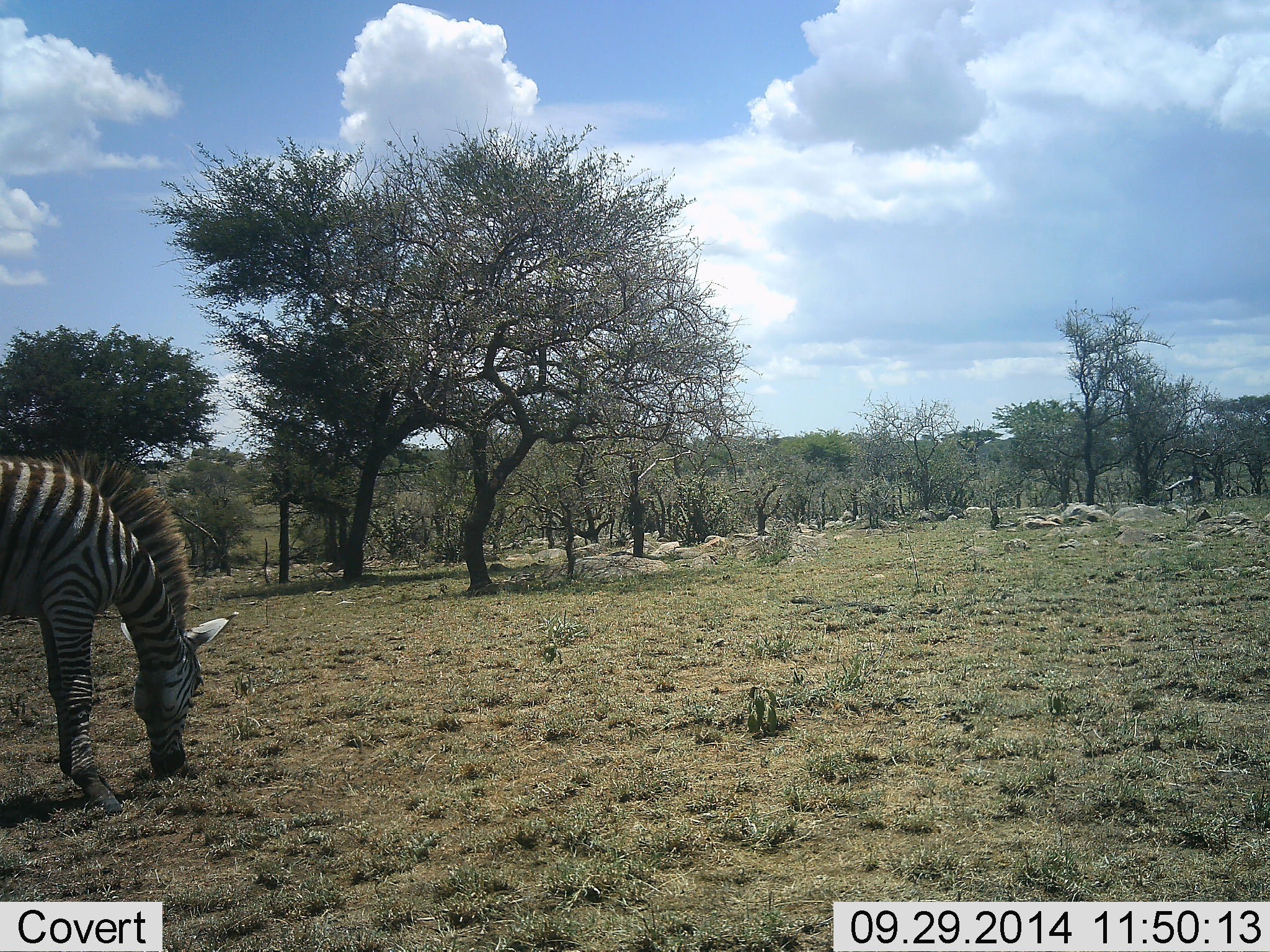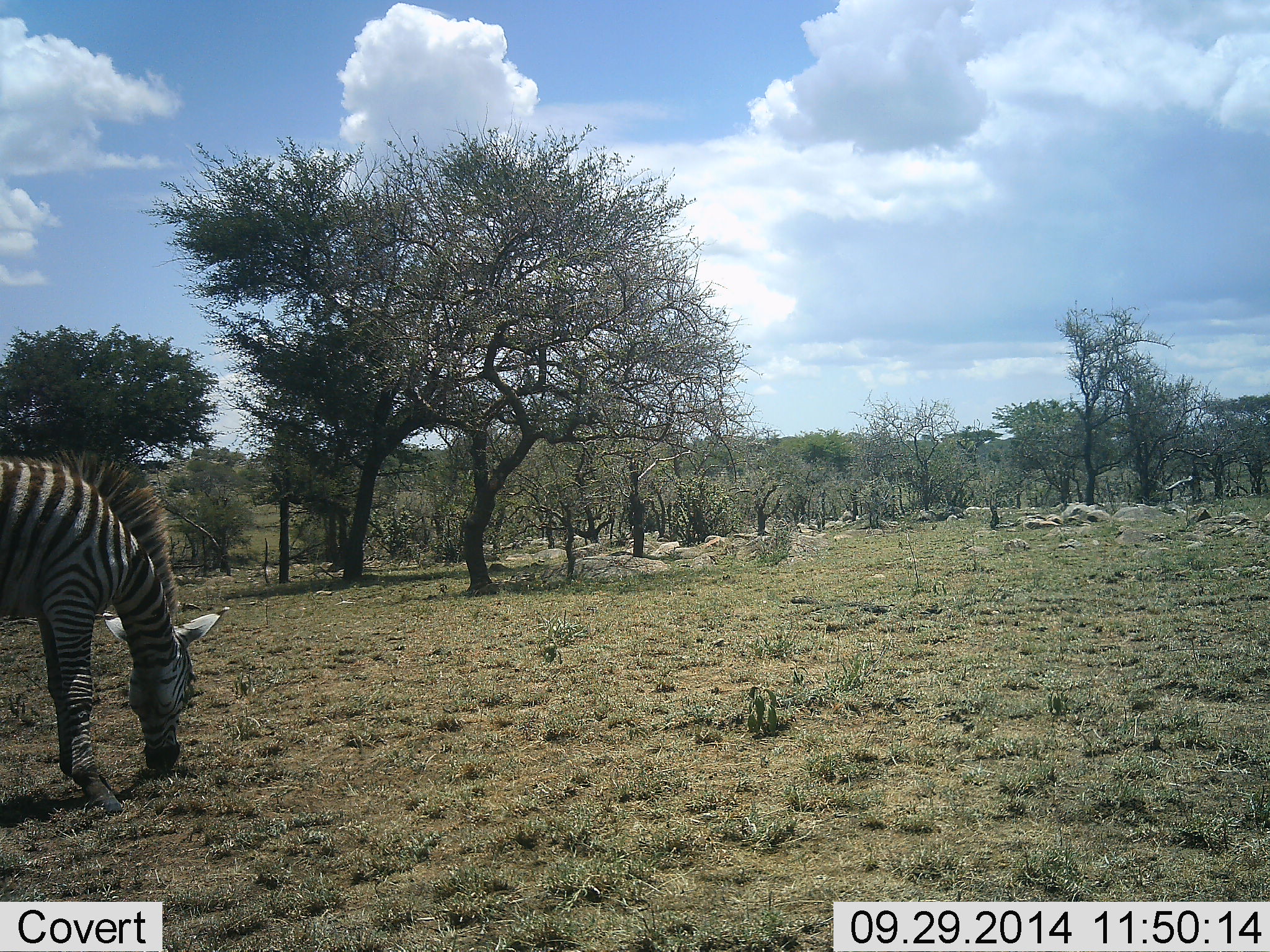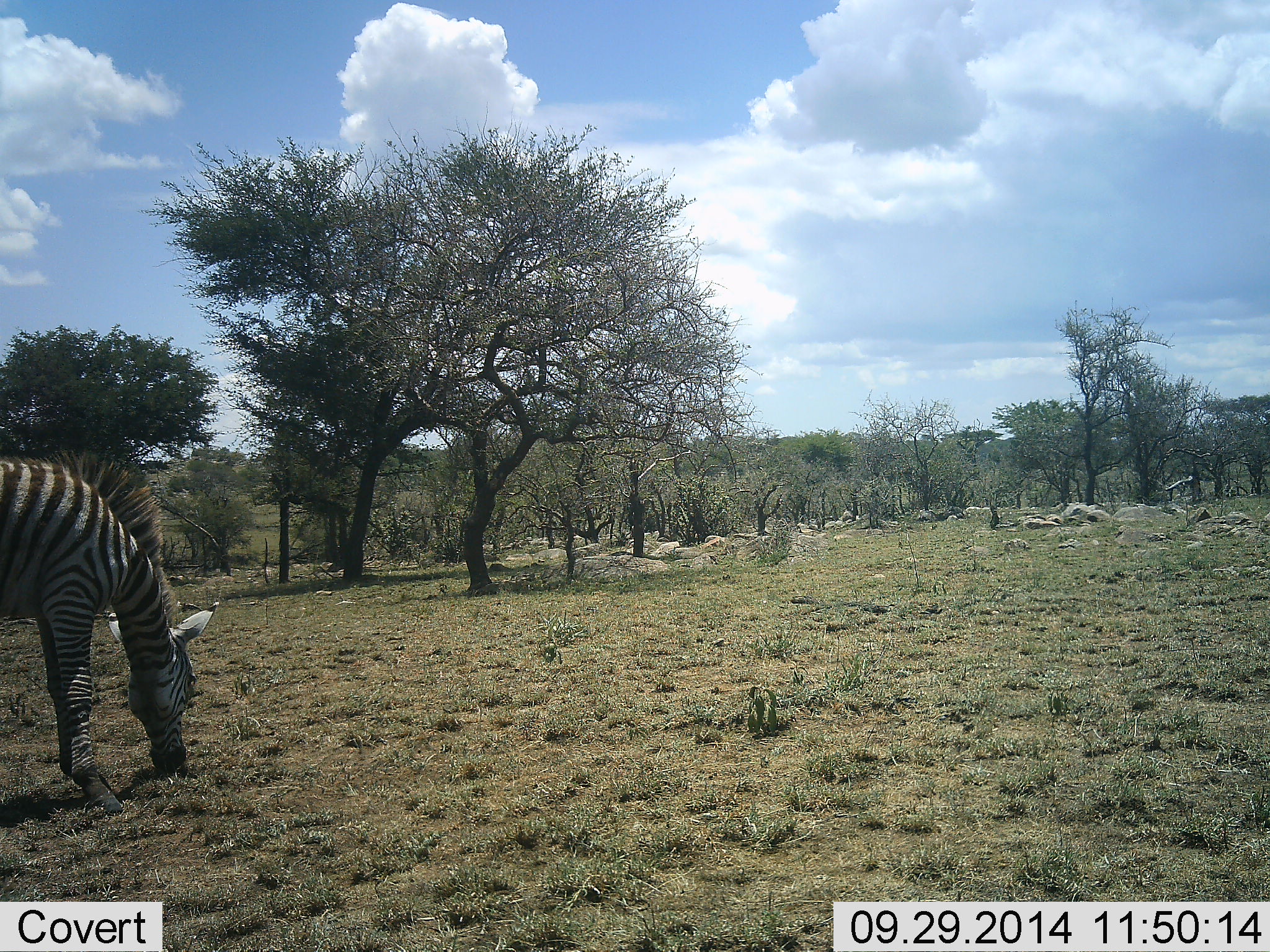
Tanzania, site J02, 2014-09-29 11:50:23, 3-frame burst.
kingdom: Animalia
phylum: Chordata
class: Mammalia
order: Perissodactyla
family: Equidae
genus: Equus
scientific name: Equus quagga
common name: plains zebra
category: zebra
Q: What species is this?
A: Zebra (plains zebra) (Equus quagga).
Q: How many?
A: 1.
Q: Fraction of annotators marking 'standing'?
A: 10%.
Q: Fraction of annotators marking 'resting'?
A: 0%.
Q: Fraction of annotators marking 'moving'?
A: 10%.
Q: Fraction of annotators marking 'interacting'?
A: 0%.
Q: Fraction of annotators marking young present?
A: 10%.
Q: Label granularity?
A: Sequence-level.